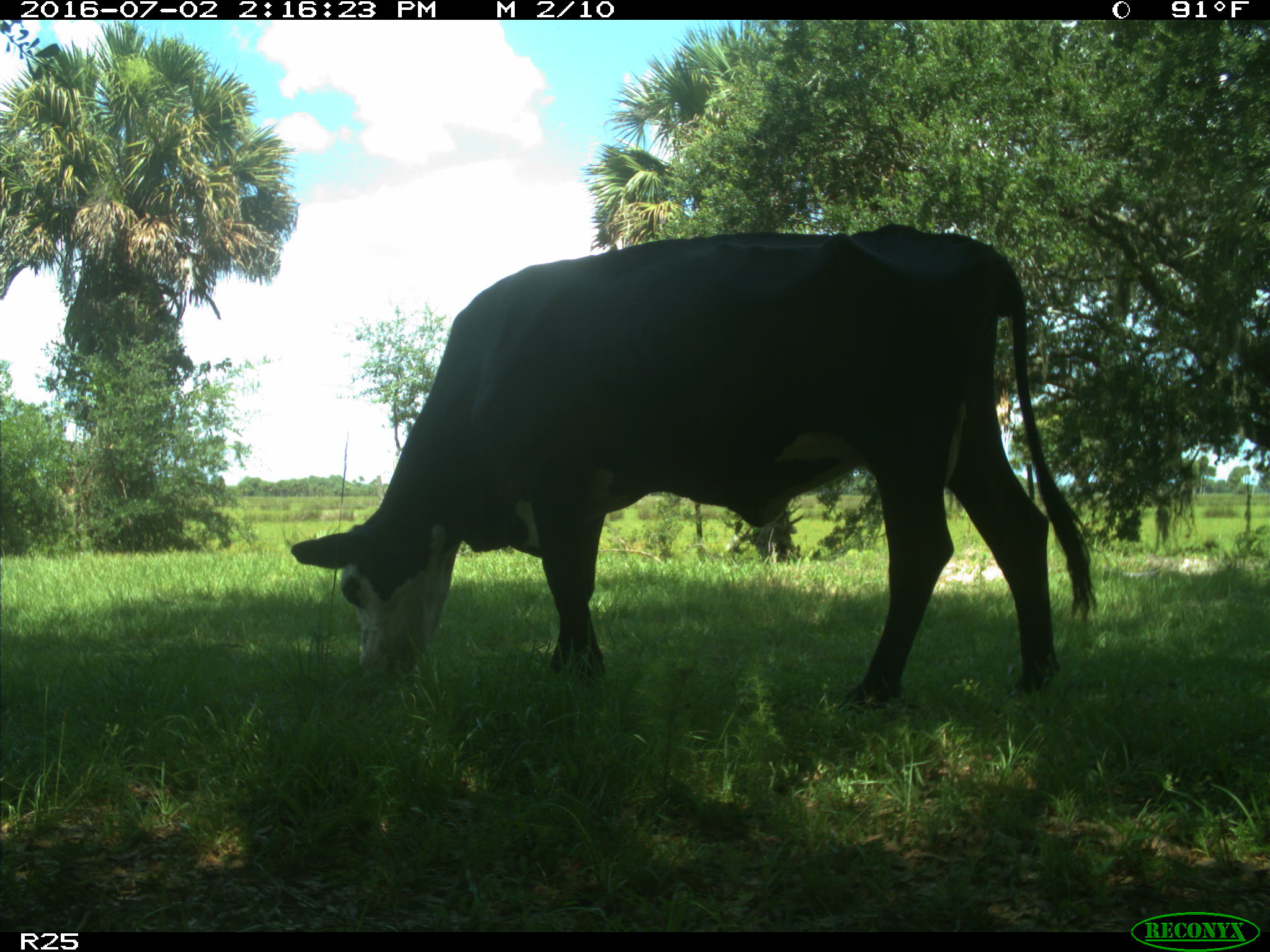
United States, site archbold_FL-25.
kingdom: Animalia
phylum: Chordata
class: Mammalia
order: Artiodactyla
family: Bovidae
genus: Bos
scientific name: Bos taurus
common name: domestic cow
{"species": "Bos taurus (domestic cow)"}